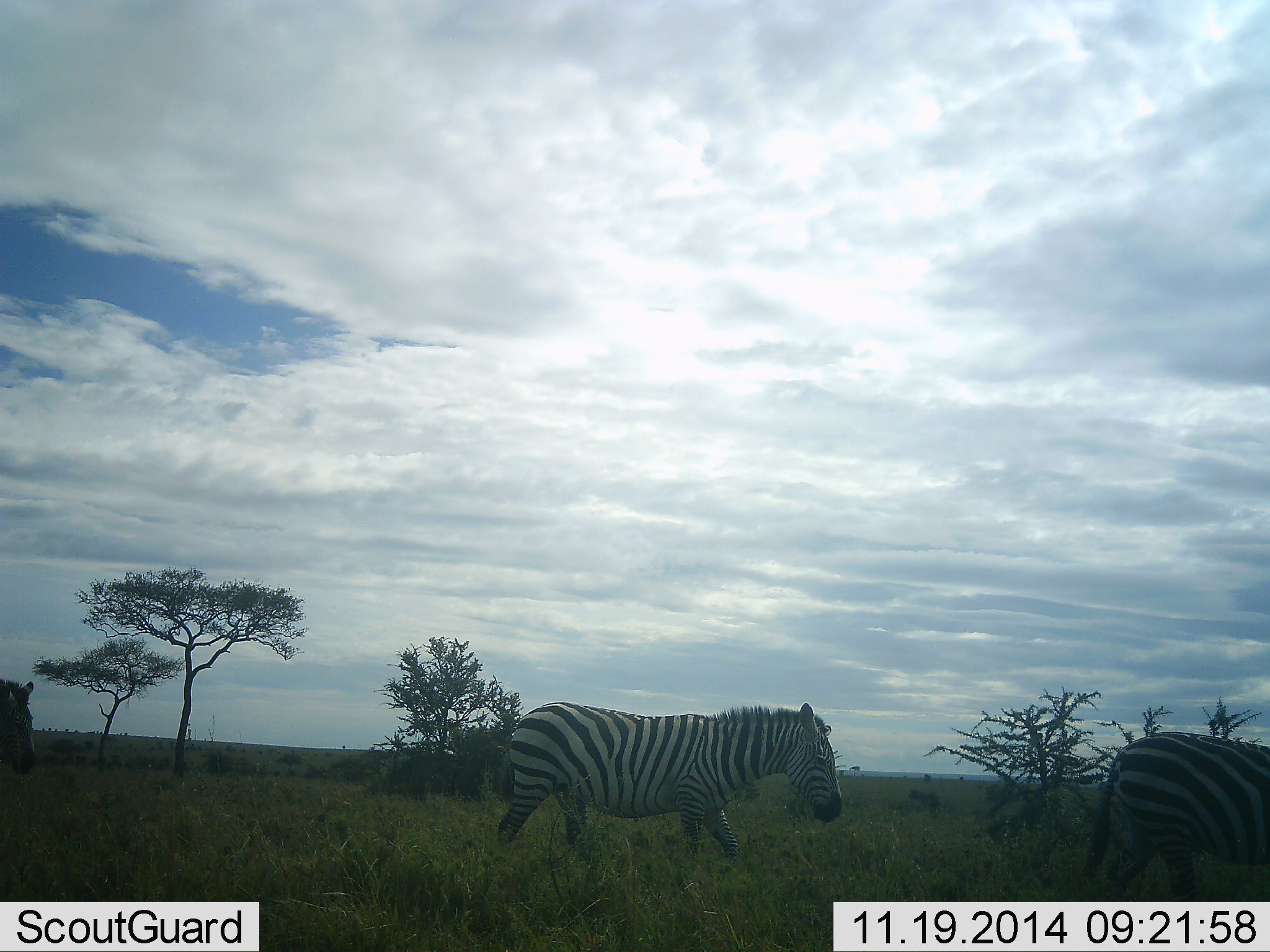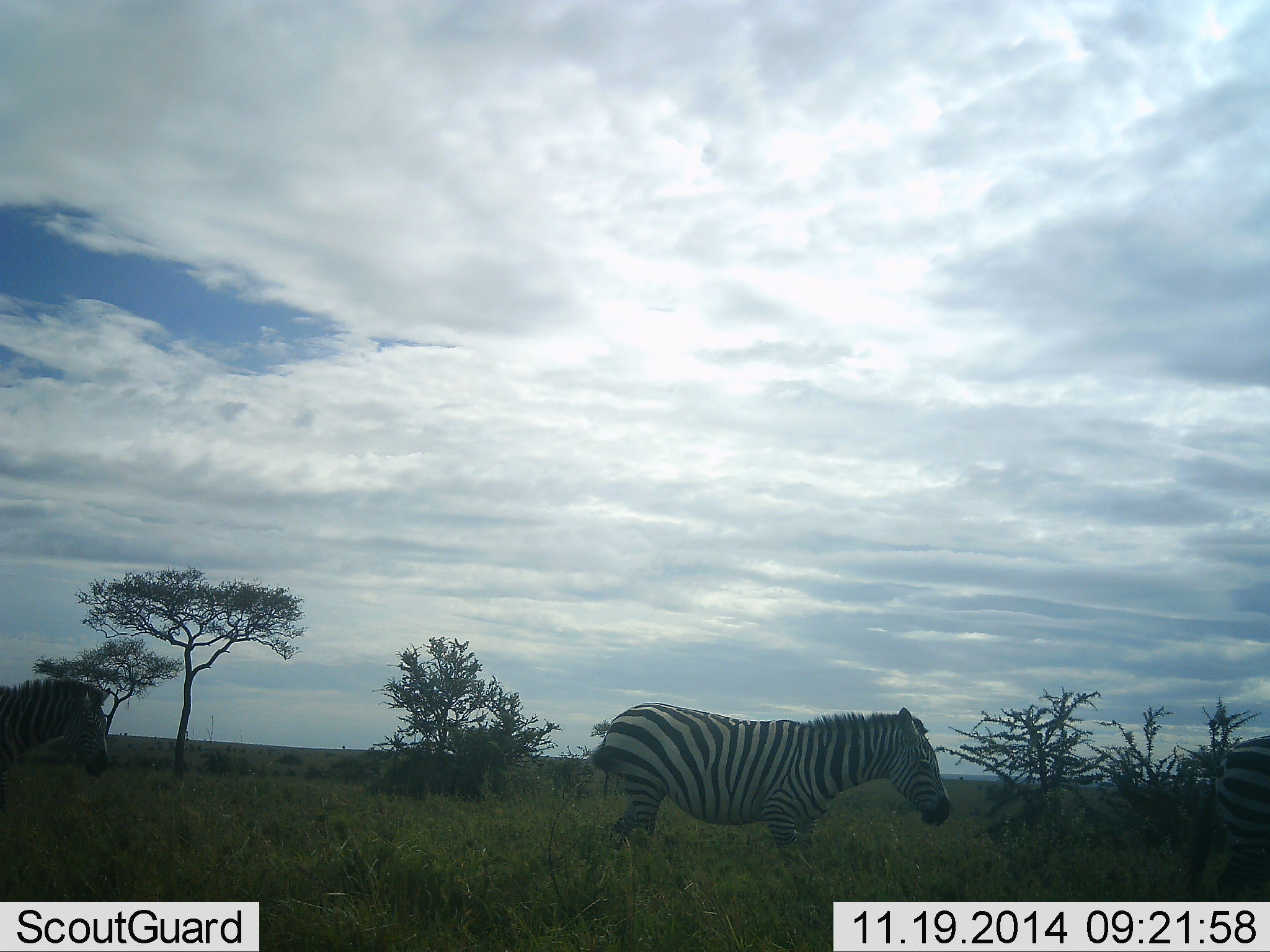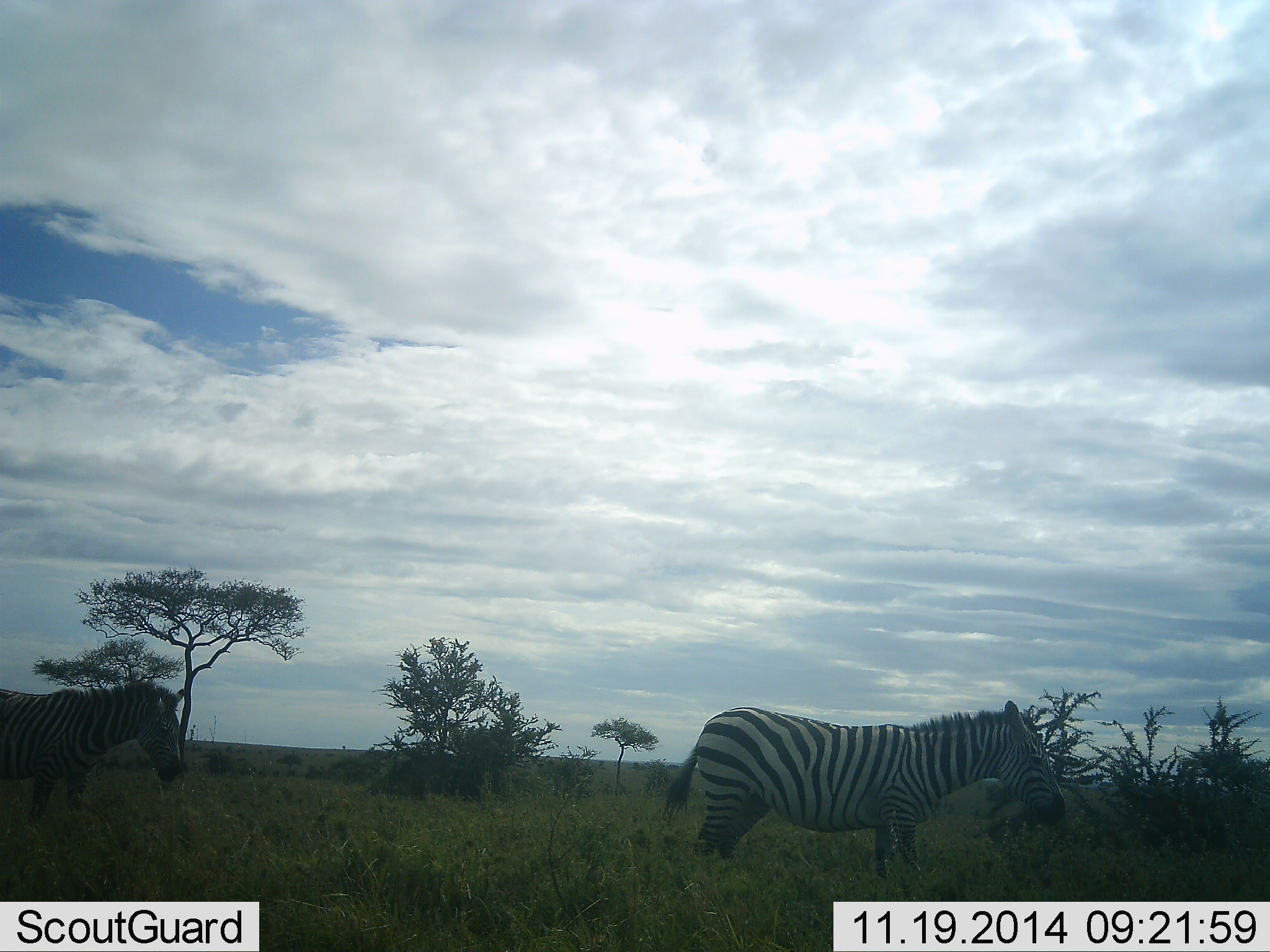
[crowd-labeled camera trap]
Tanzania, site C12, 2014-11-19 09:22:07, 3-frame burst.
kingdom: Animalia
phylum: Chordata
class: Mammalia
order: Perissodactyla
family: Equidae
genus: Equus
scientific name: Equus quagga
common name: plains zebra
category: zebra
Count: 3.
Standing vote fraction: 10%.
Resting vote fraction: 0%.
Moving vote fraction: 90%.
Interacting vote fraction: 0%.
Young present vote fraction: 0%.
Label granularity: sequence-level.